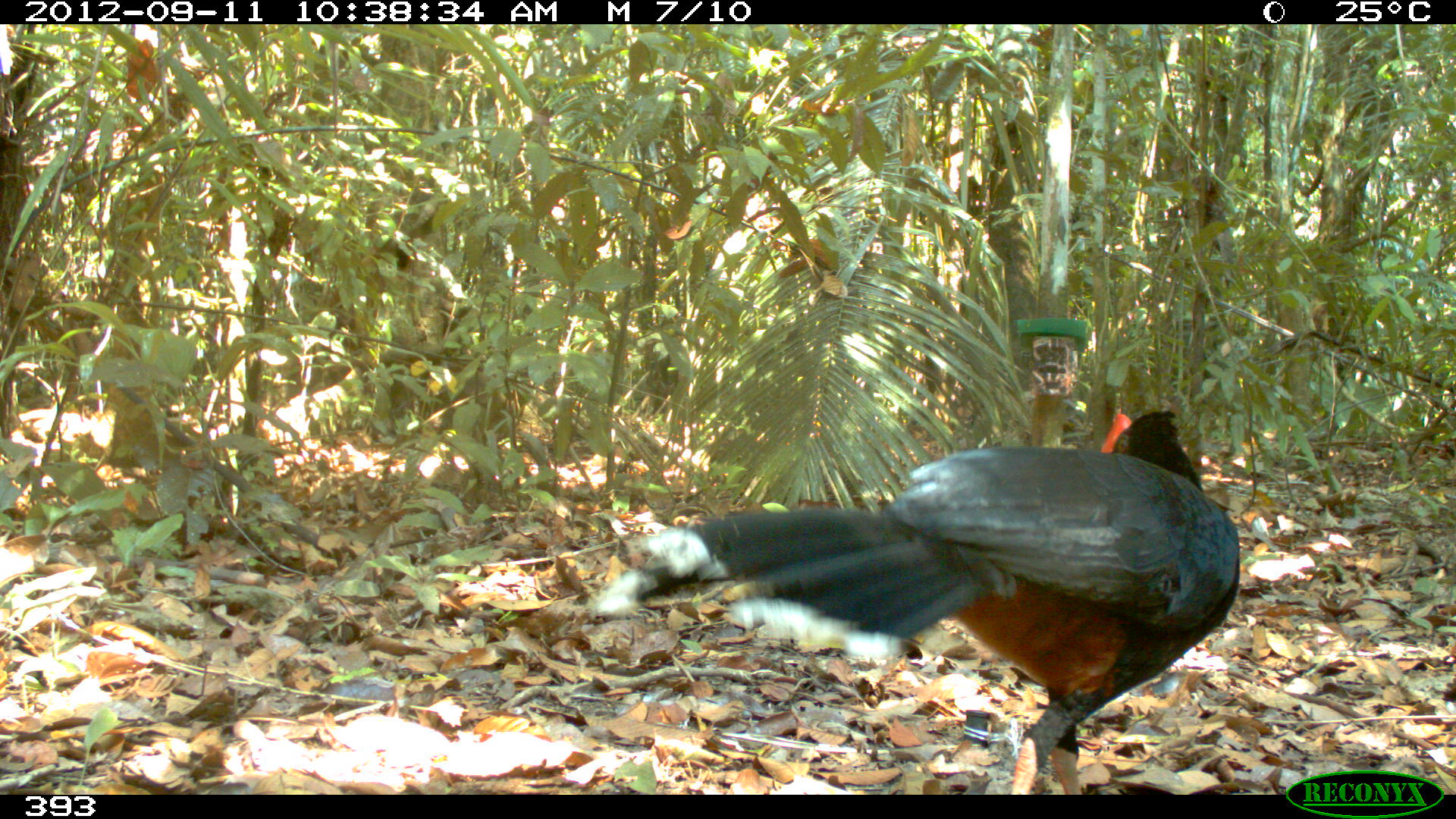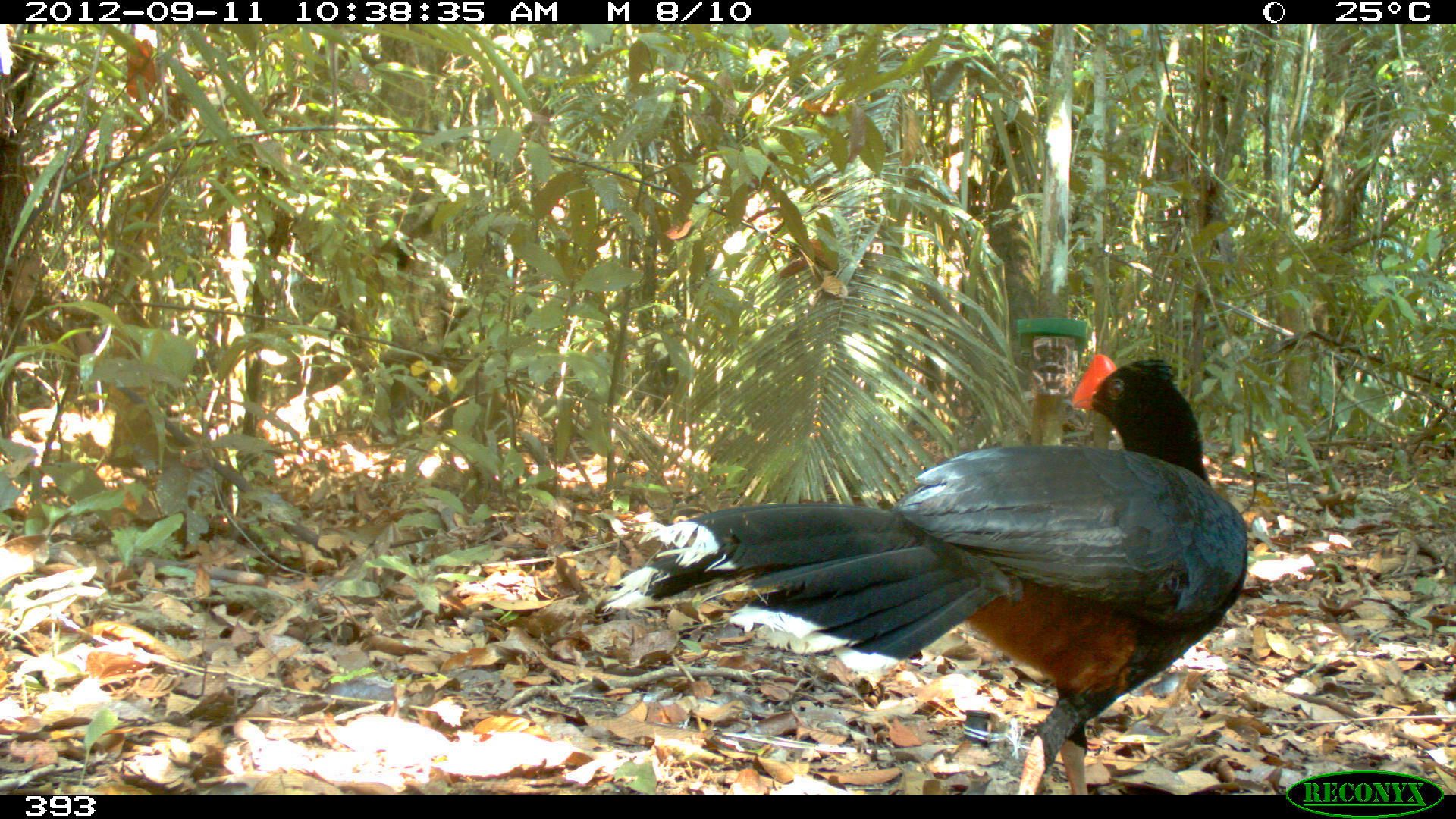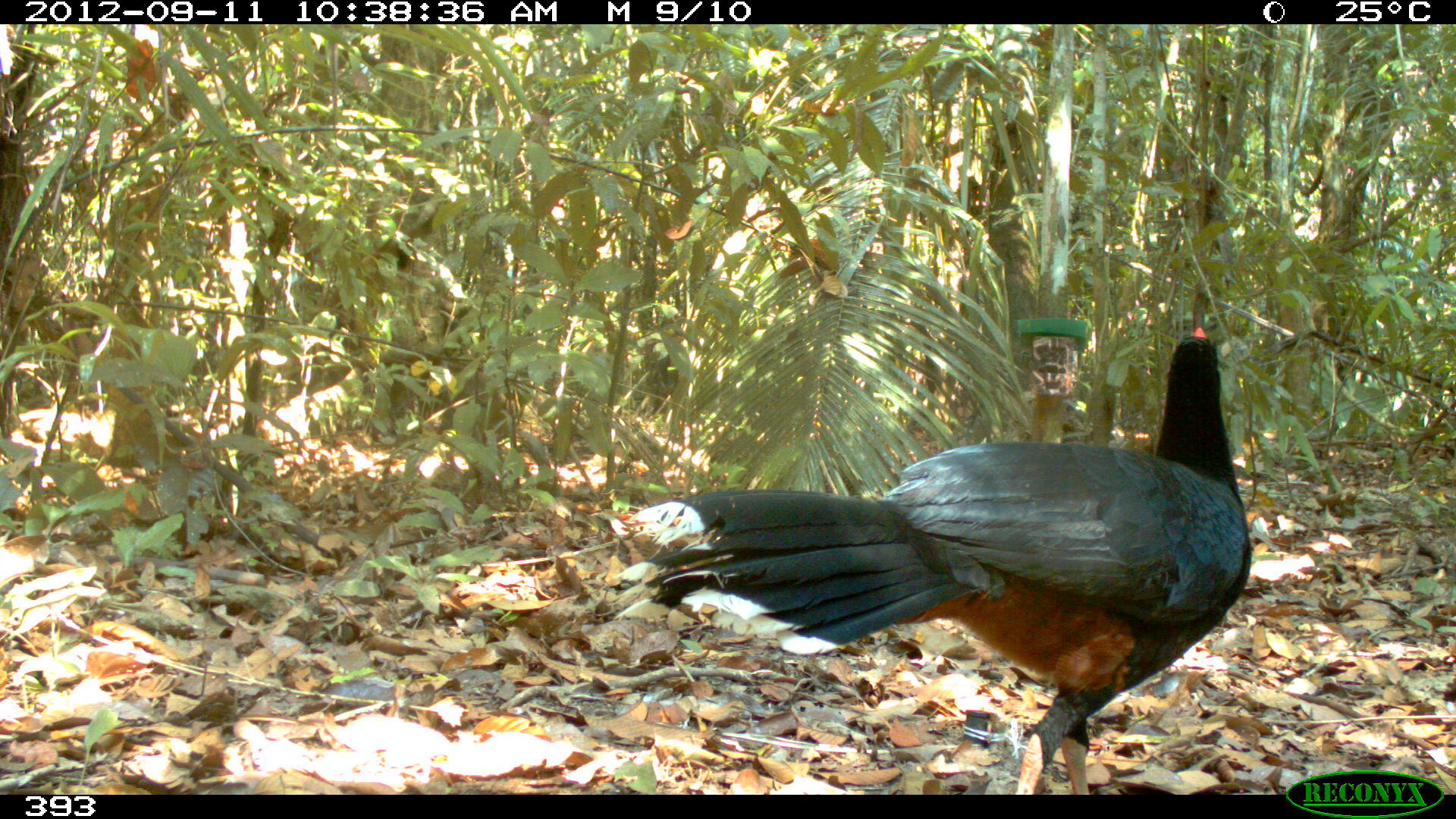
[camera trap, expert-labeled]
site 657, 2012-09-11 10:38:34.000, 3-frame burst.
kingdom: Animalia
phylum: Chordata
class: Aves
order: Galliformes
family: Cracidae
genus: Mitu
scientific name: Mitu tuberosum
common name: razor-billed curassow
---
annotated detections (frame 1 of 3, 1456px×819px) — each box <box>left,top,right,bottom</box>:
mitu tuberosum: <box>584,403,1249,792</box>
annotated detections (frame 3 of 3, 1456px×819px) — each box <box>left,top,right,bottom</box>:
mitu tuberosum: <box>639,321,1254,793</box>